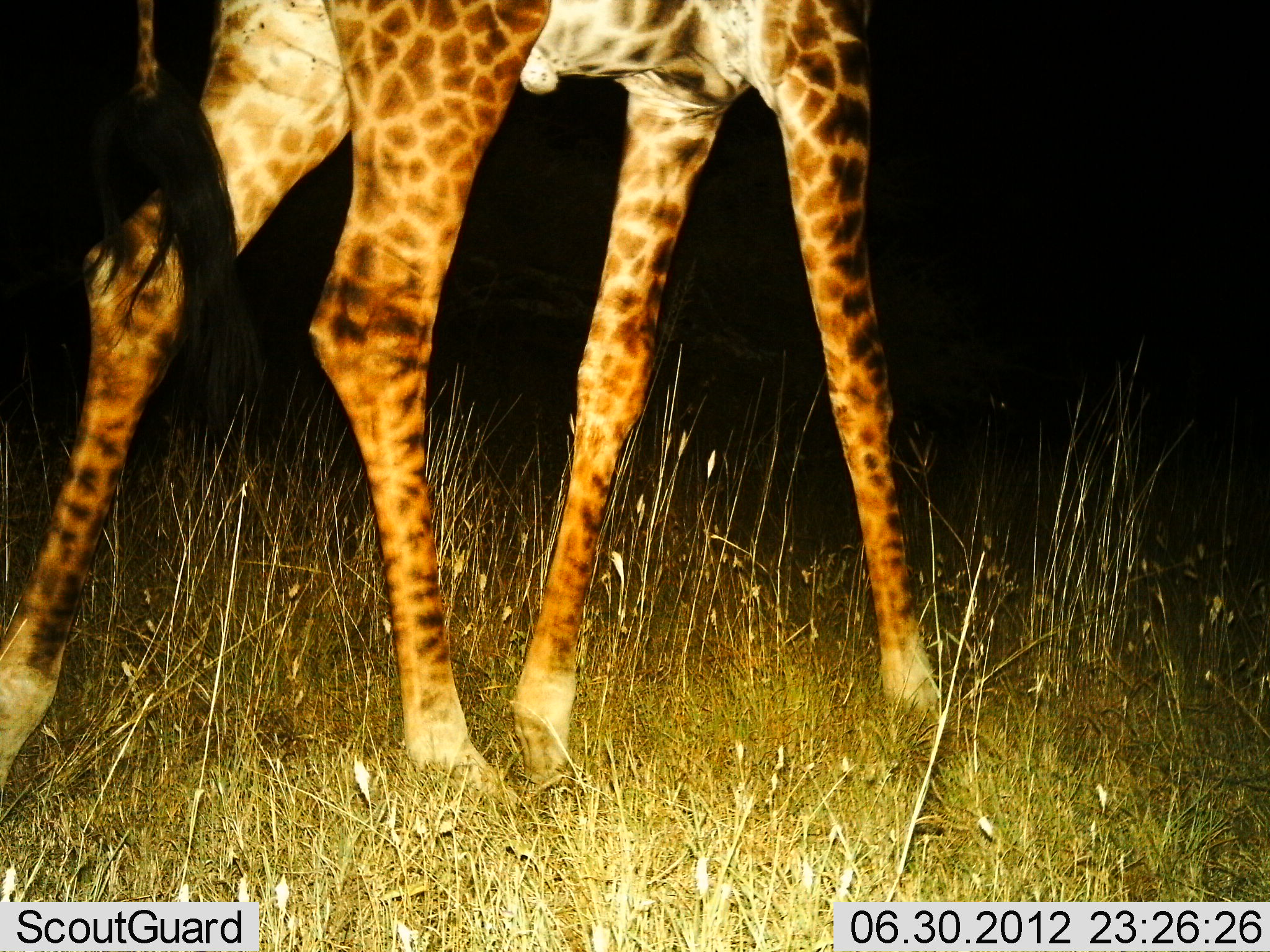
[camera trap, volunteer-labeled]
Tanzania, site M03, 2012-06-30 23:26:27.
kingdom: Animalia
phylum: Chordata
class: Mammalia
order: Artiodactyla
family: Giraffidae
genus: Giraffa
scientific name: Giraffa camelopardalis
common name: giraffe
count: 1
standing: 50%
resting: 0%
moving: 50%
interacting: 0%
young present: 0%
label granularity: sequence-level